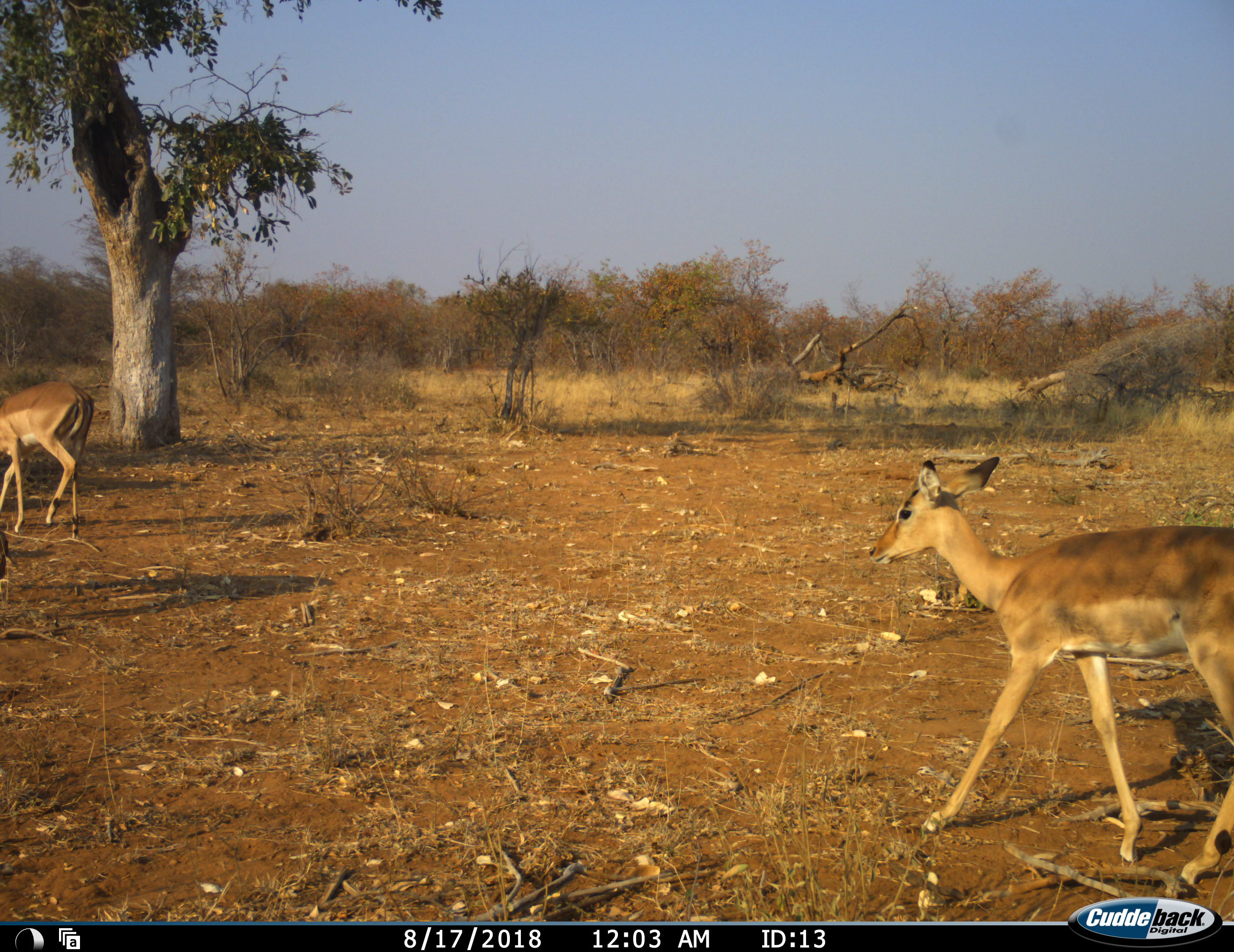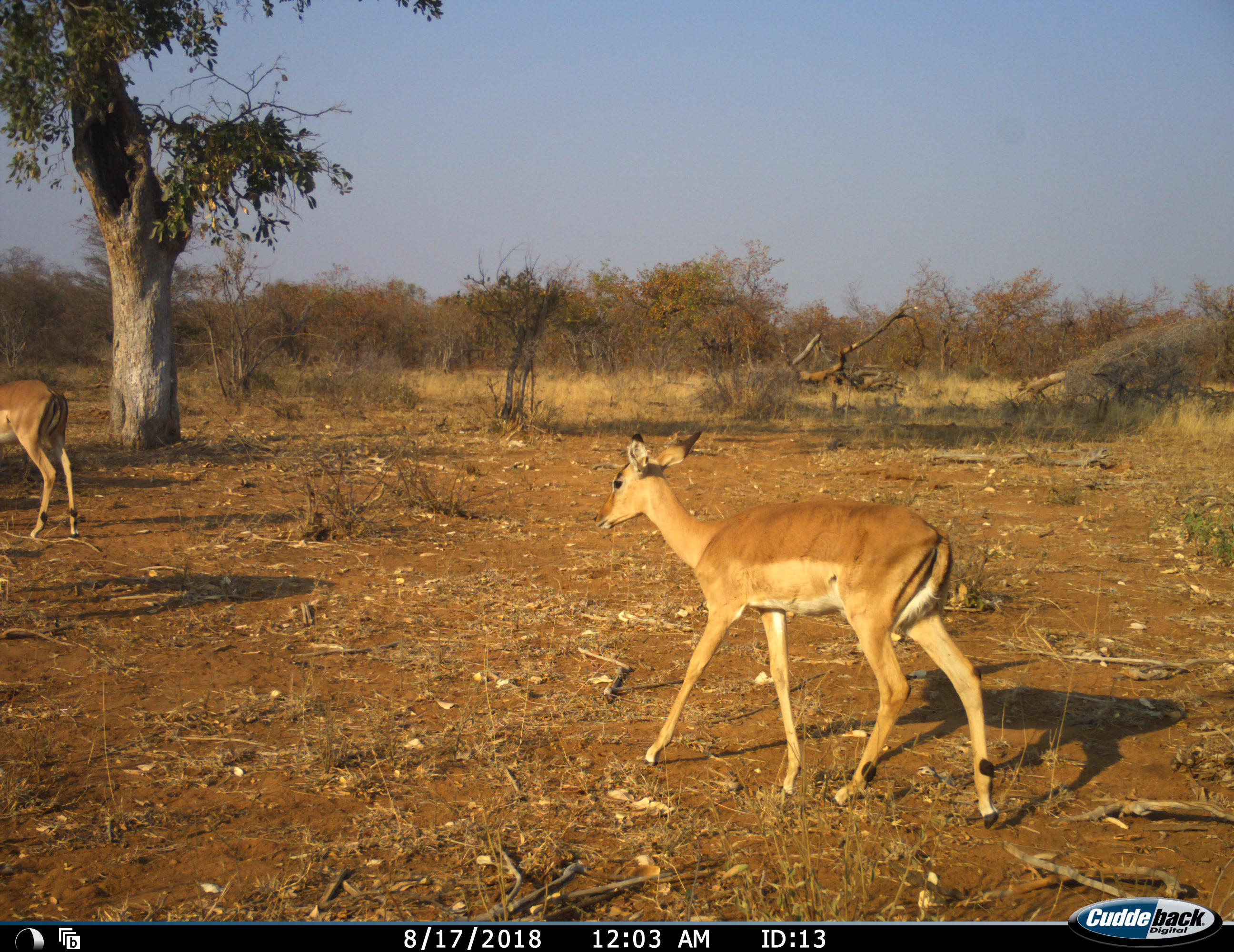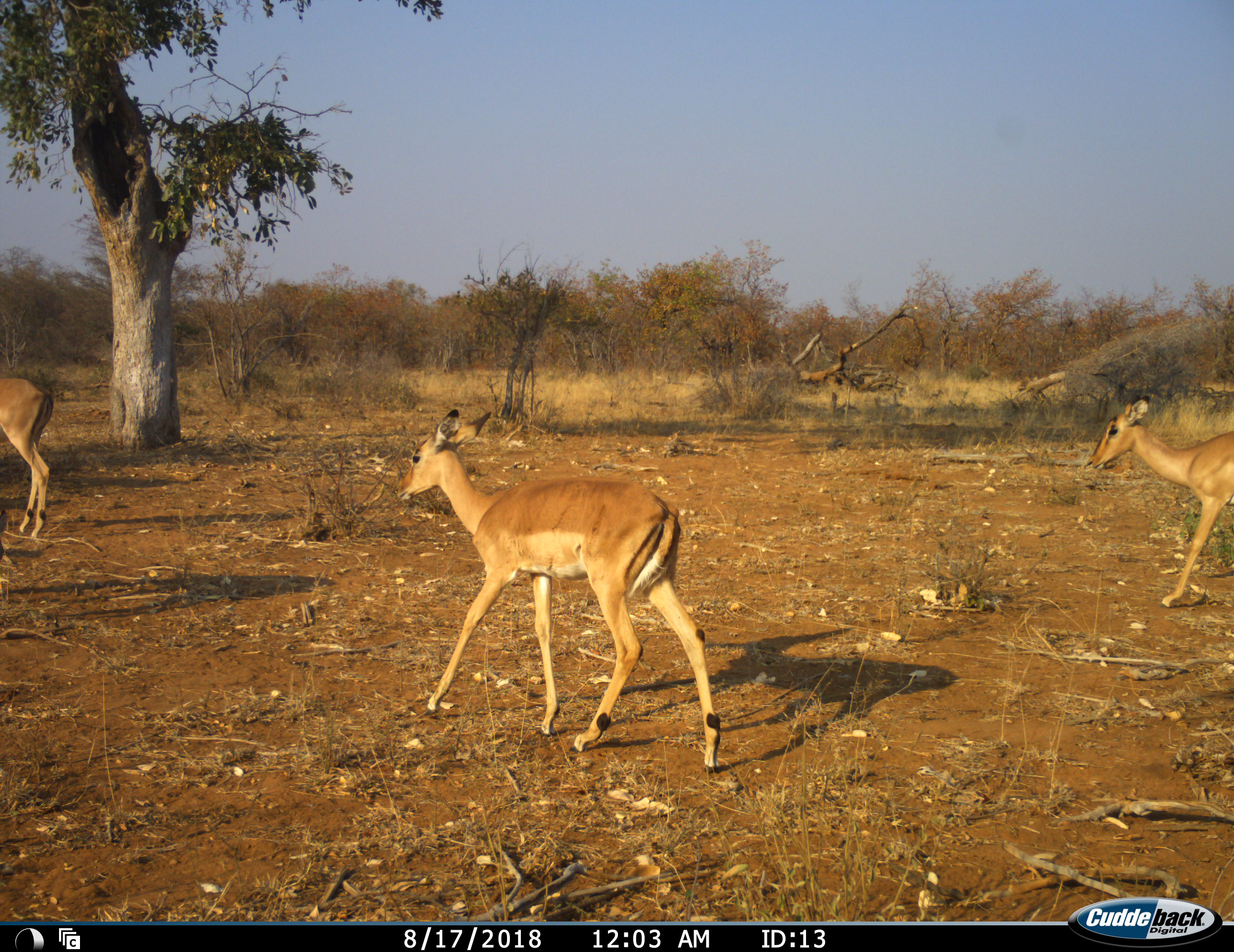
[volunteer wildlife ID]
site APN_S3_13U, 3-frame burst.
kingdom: Animalia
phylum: Chordata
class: Mammalia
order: Artiodactyla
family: Bovidae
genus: Aepyceros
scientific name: Aepyceros melampus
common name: impala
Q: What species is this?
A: Impala (Aepyceros melampus).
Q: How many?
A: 3.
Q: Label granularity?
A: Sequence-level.